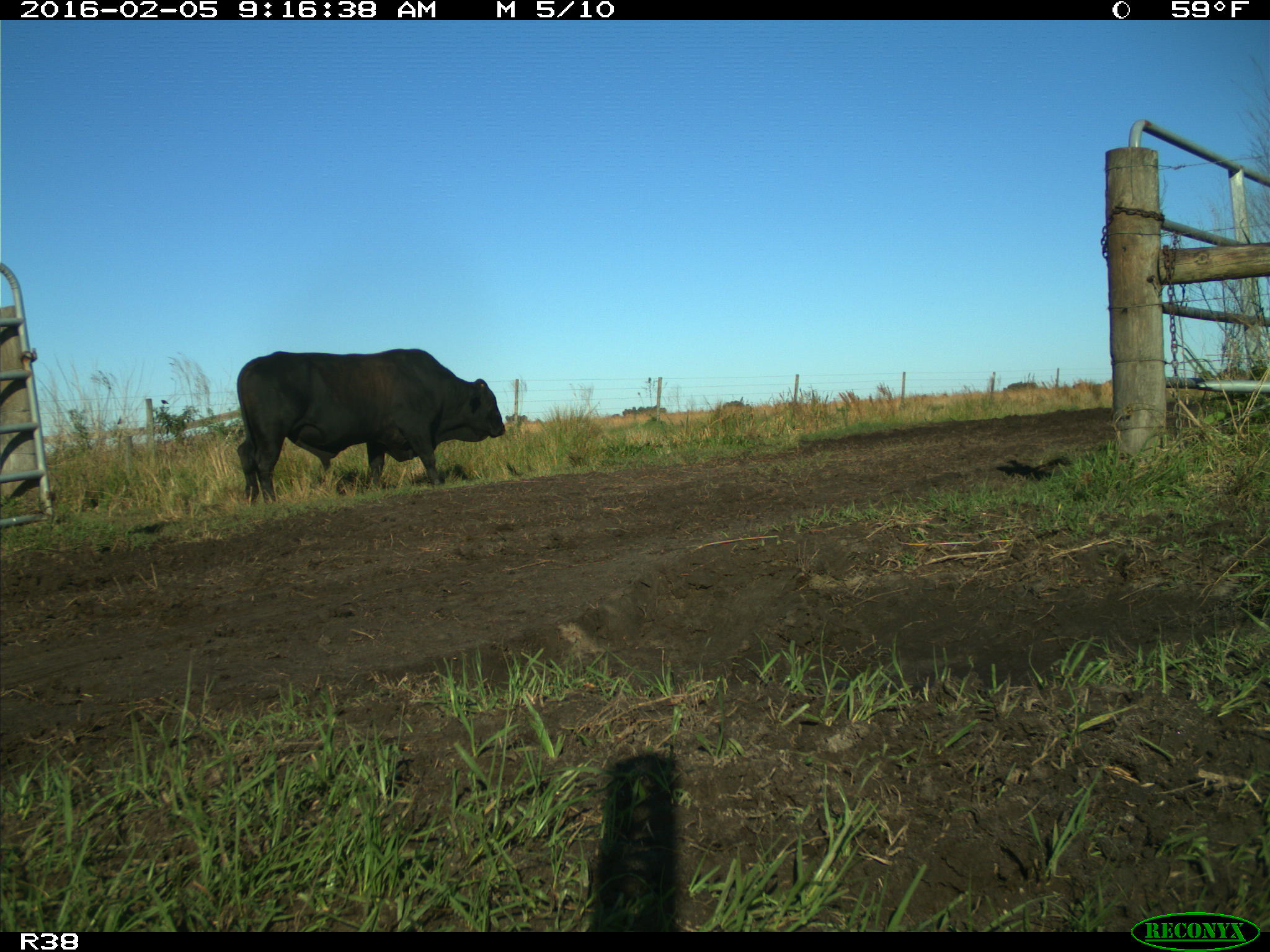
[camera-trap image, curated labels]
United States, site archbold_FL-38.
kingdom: Animalia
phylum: Chordata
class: Mammalia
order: Artiodactyla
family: Bovidae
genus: Bos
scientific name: Bos taurus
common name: domestic cow